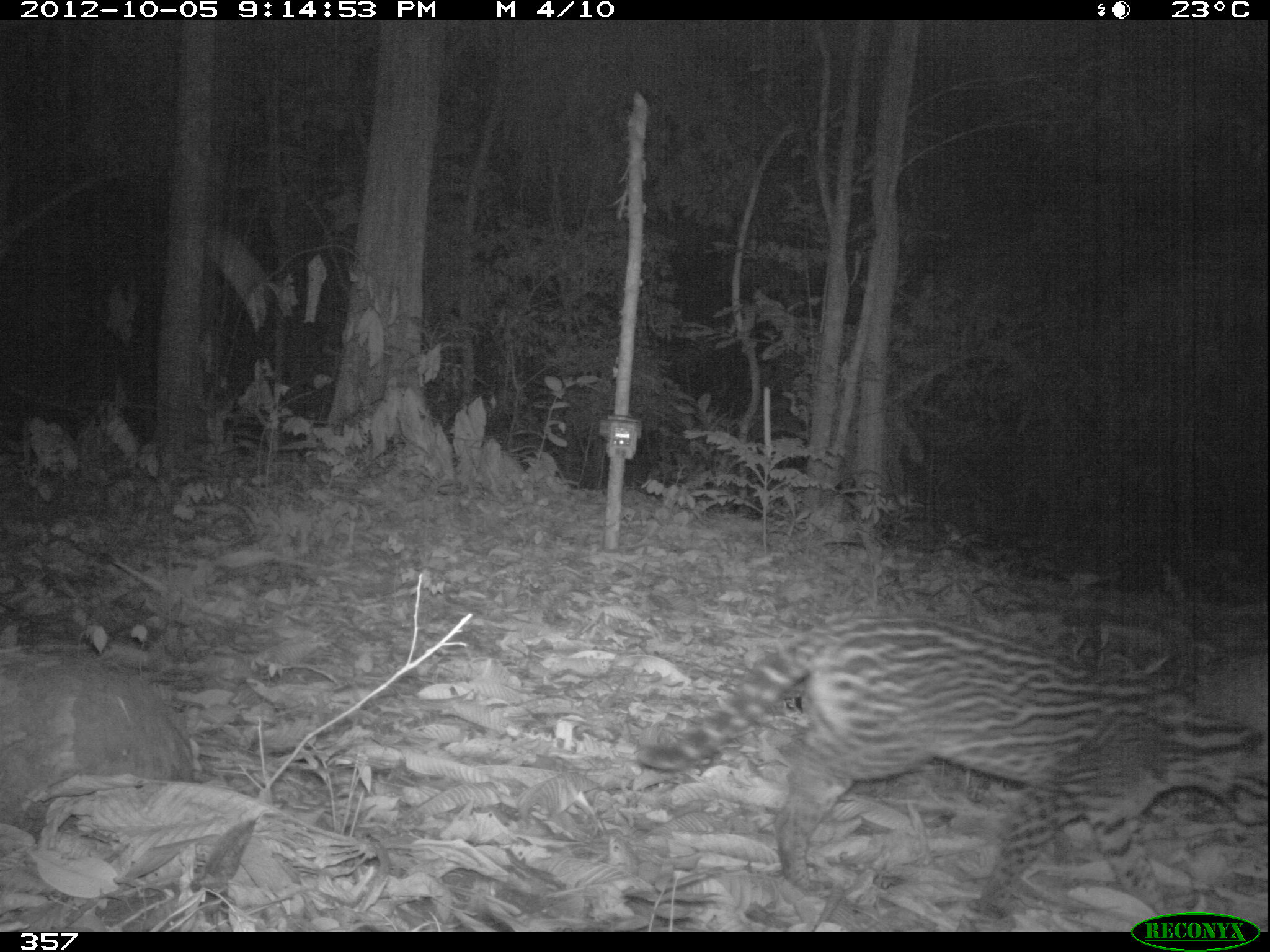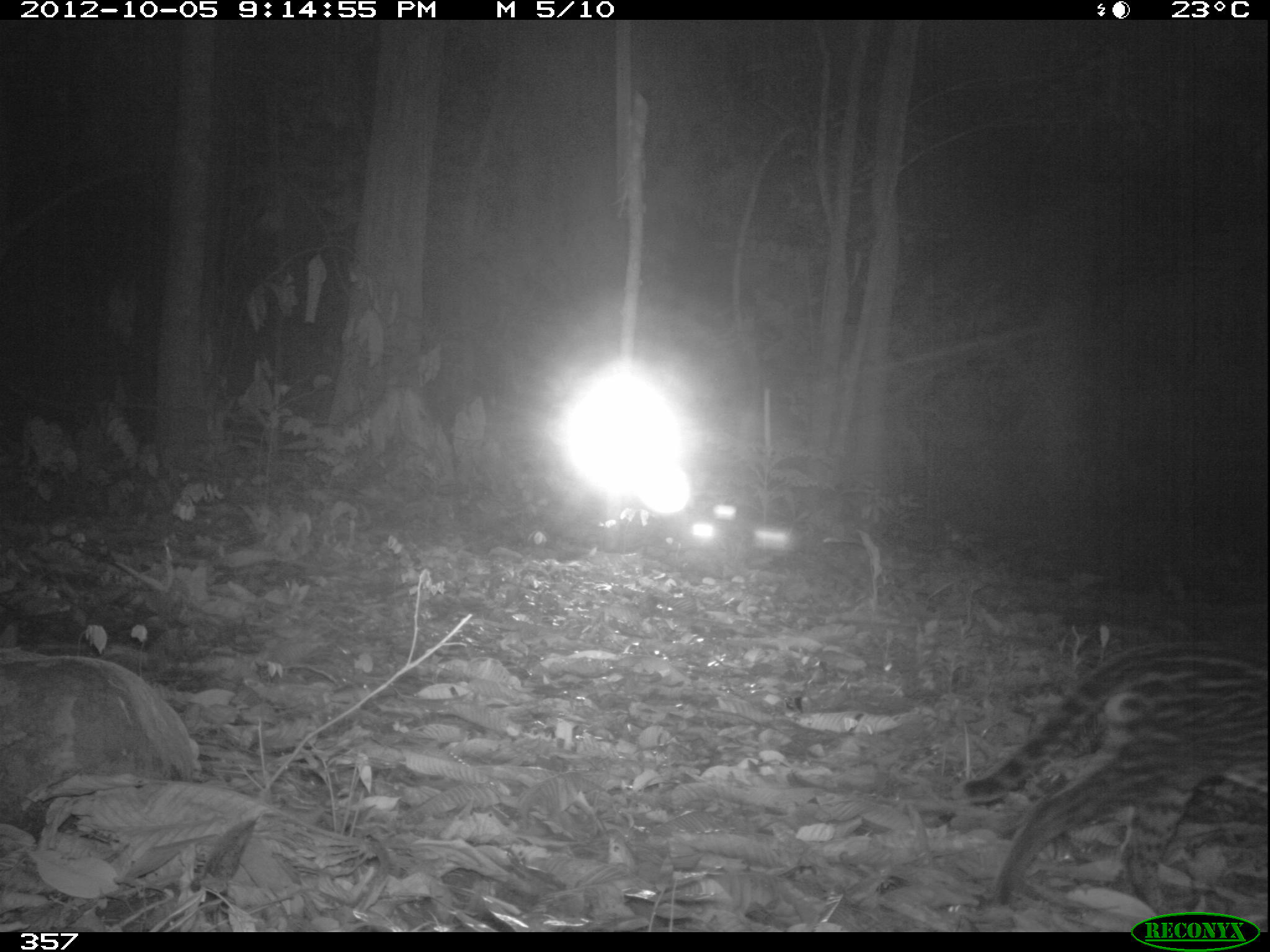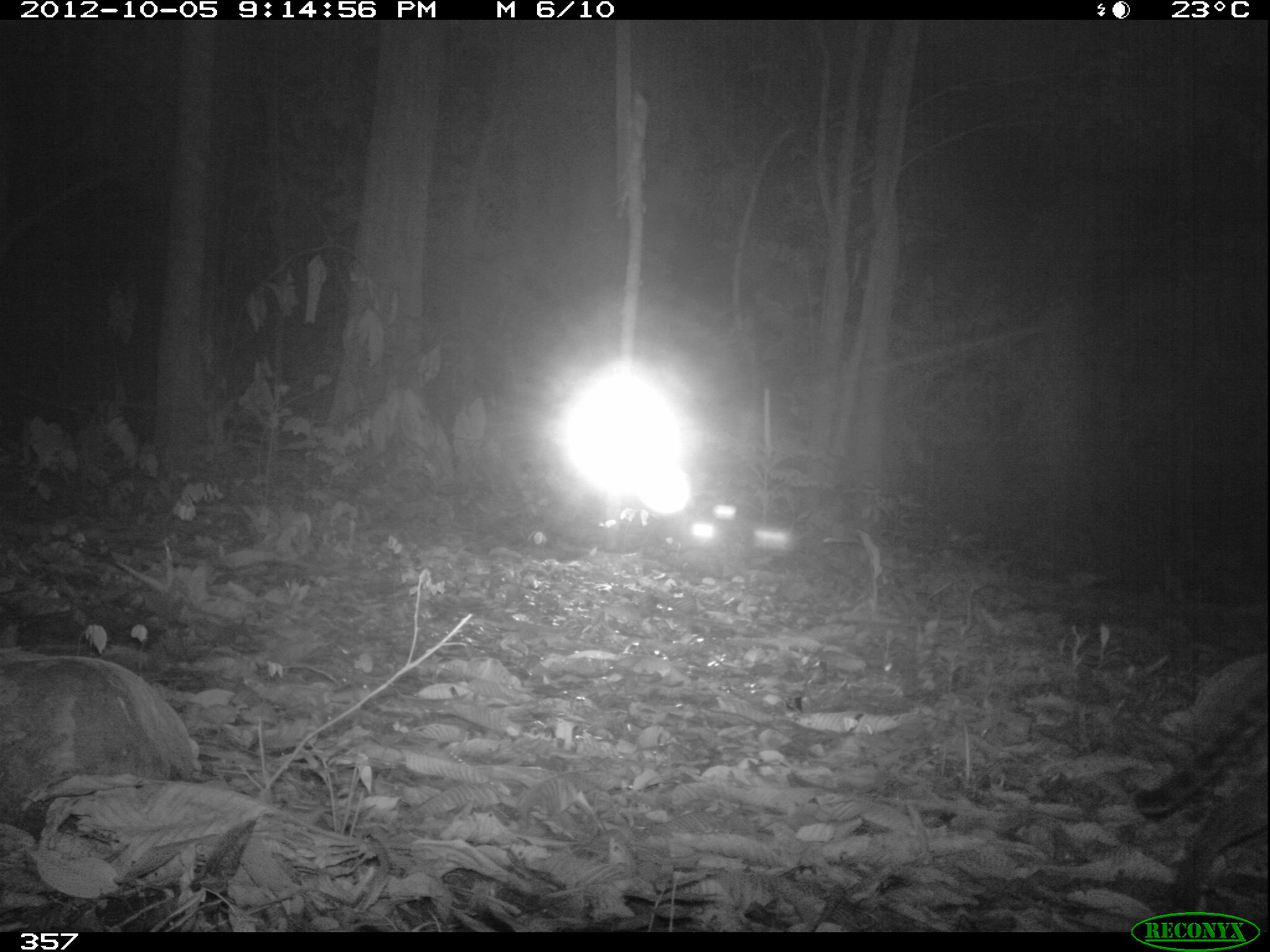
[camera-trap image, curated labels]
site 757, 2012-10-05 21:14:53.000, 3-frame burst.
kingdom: Animalia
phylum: Chordata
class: Mammalia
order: Carnivora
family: Felidae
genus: Leopardus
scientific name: Leopardus pardalis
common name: ocelot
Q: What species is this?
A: Leopardus pardalis (ocelot).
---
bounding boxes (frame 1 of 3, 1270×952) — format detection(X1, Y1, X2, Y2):
leopardus pardalis: detection(634, 613, 1268, 916)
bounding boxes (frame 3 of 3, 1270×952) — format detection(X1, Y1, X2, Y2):
leopardus pardalis: detection(1132, 689, 1270, 912)